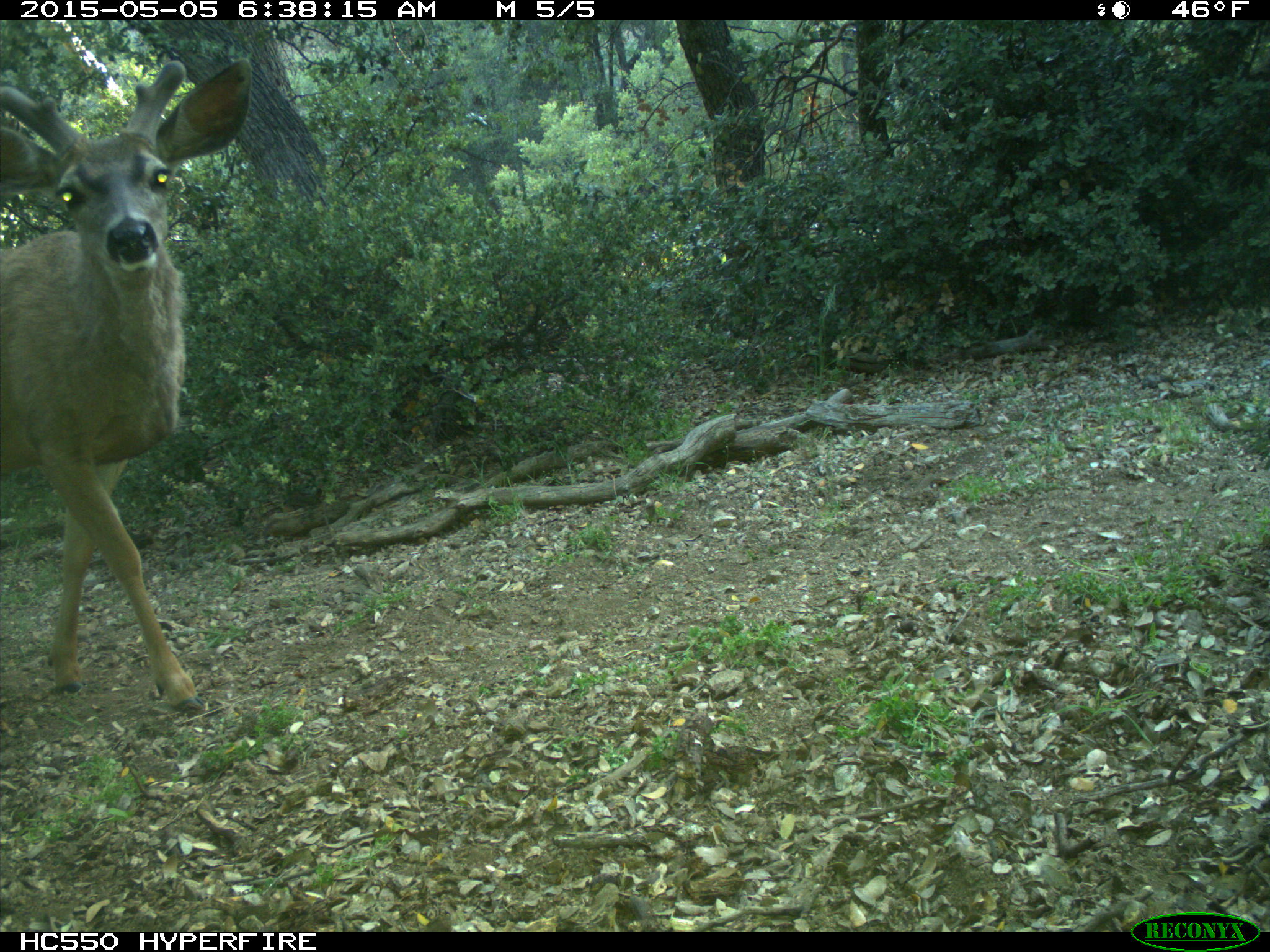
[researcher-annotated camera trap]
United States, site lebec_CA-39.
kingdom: Animalia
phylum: Chordata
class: Mammalia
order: Artiodactyla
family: Cervidae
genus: Odocoileus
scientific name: Odocoileus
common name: deer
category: unidentified deer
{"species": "unidentified deer (deer) (Odocoileus)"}